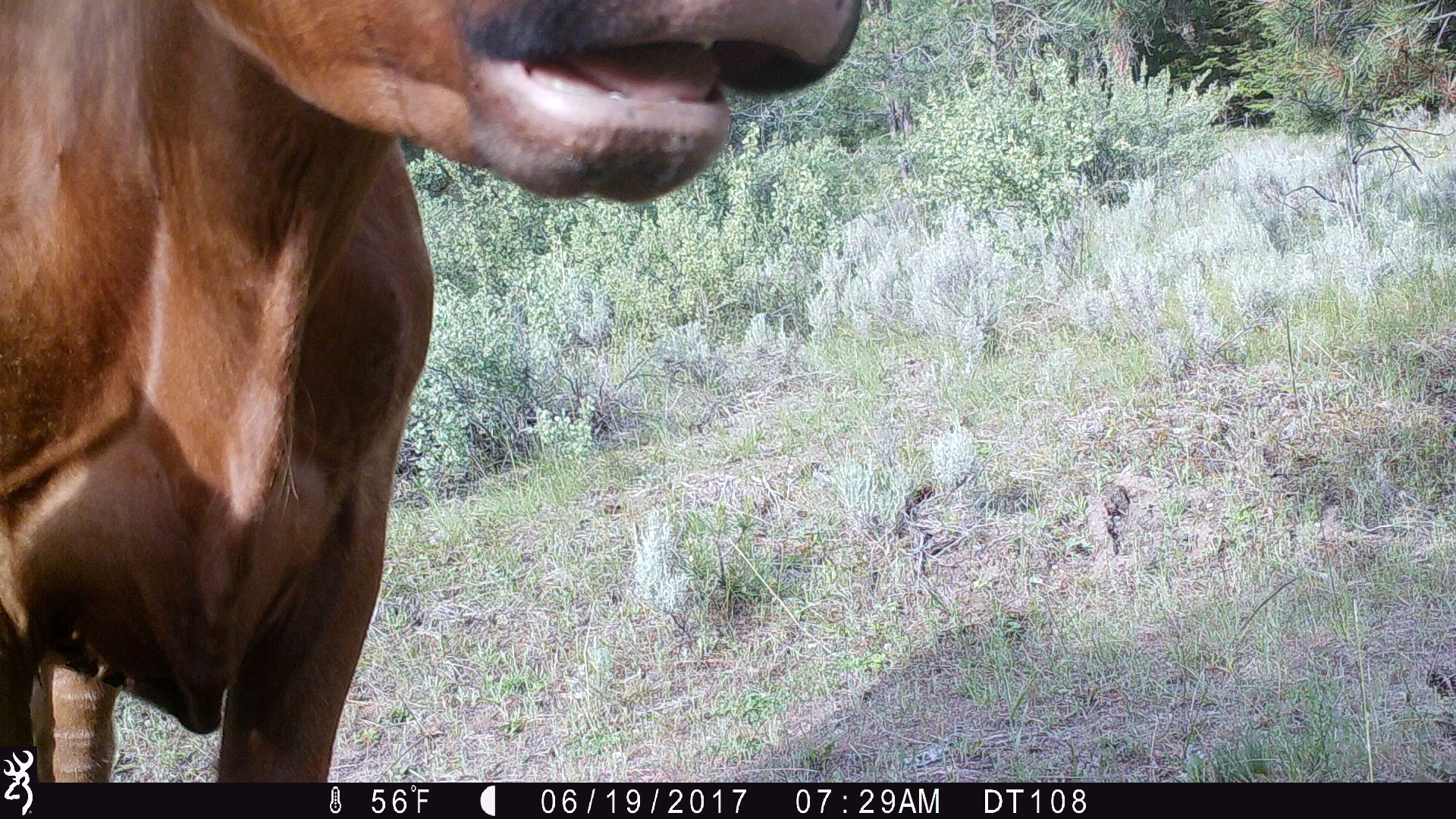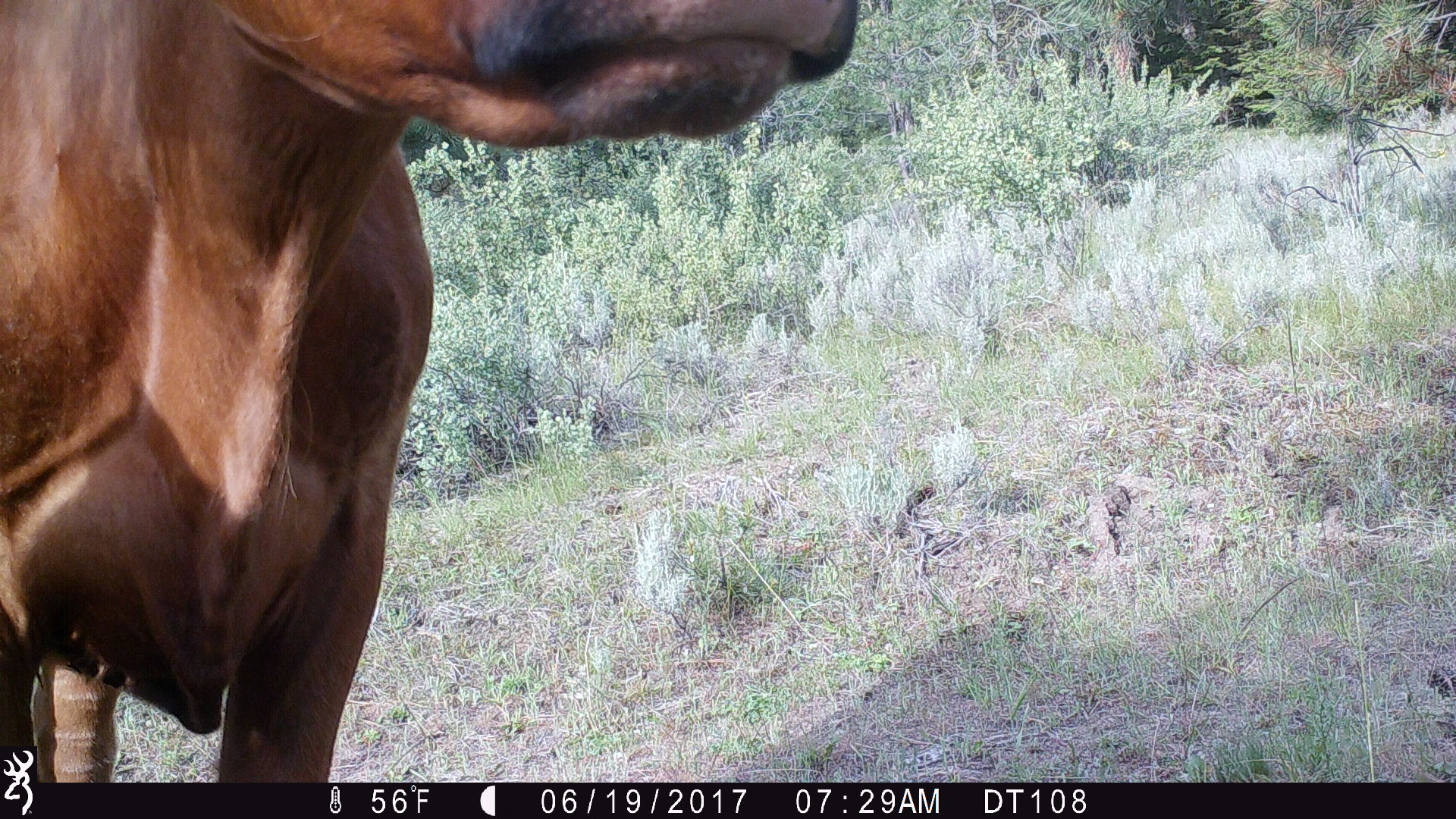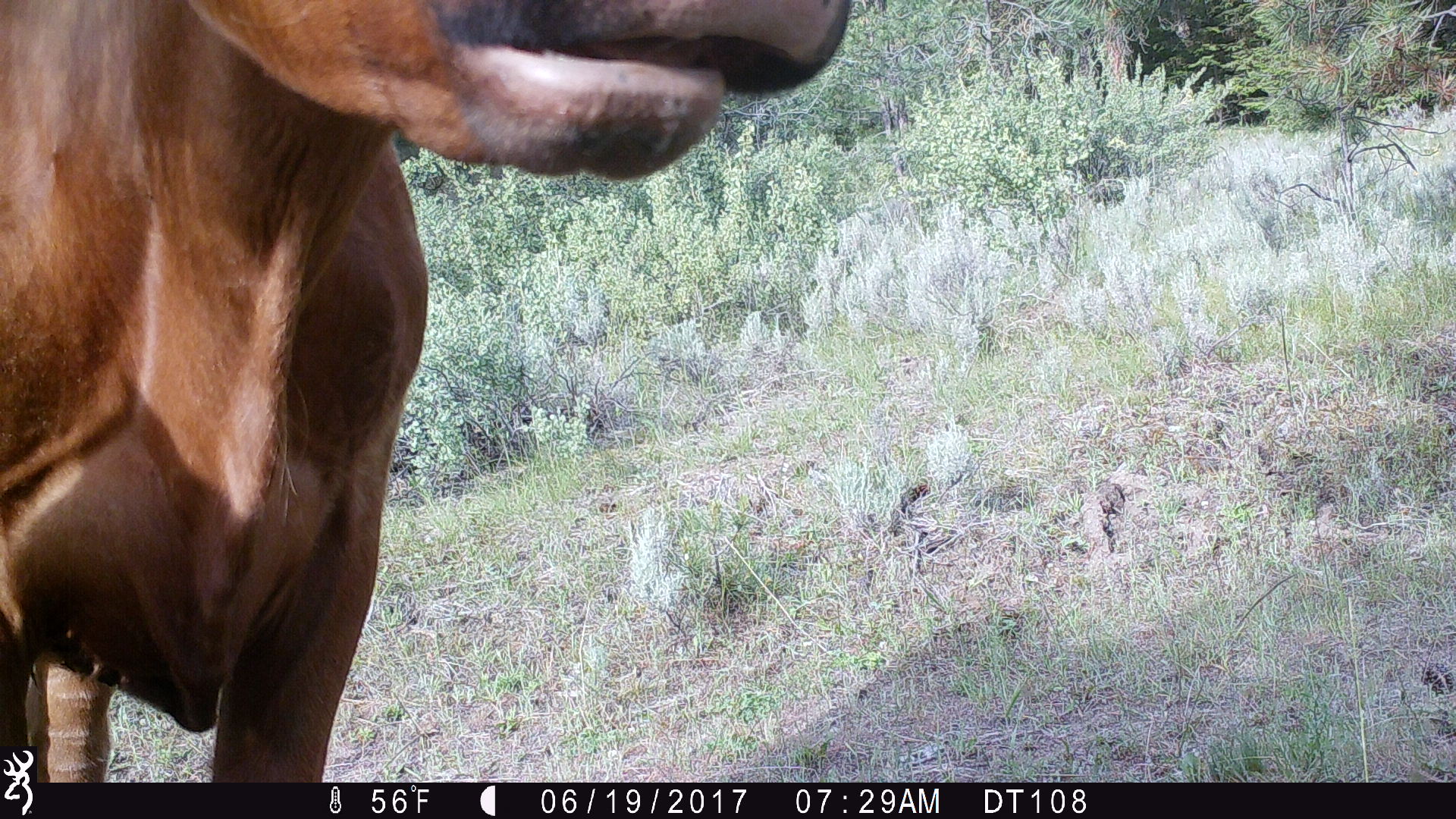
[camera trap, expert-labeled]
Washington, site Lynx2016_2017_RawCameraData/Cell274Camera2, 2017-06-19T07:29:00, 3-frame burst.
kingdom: Animalia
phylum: Chordata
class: Mammalia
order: Artiodactyla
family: Bovidae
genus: Bos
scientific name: Bos taurus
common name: domestic cattle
Domestic cattle (Bos taurus). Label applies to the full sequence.